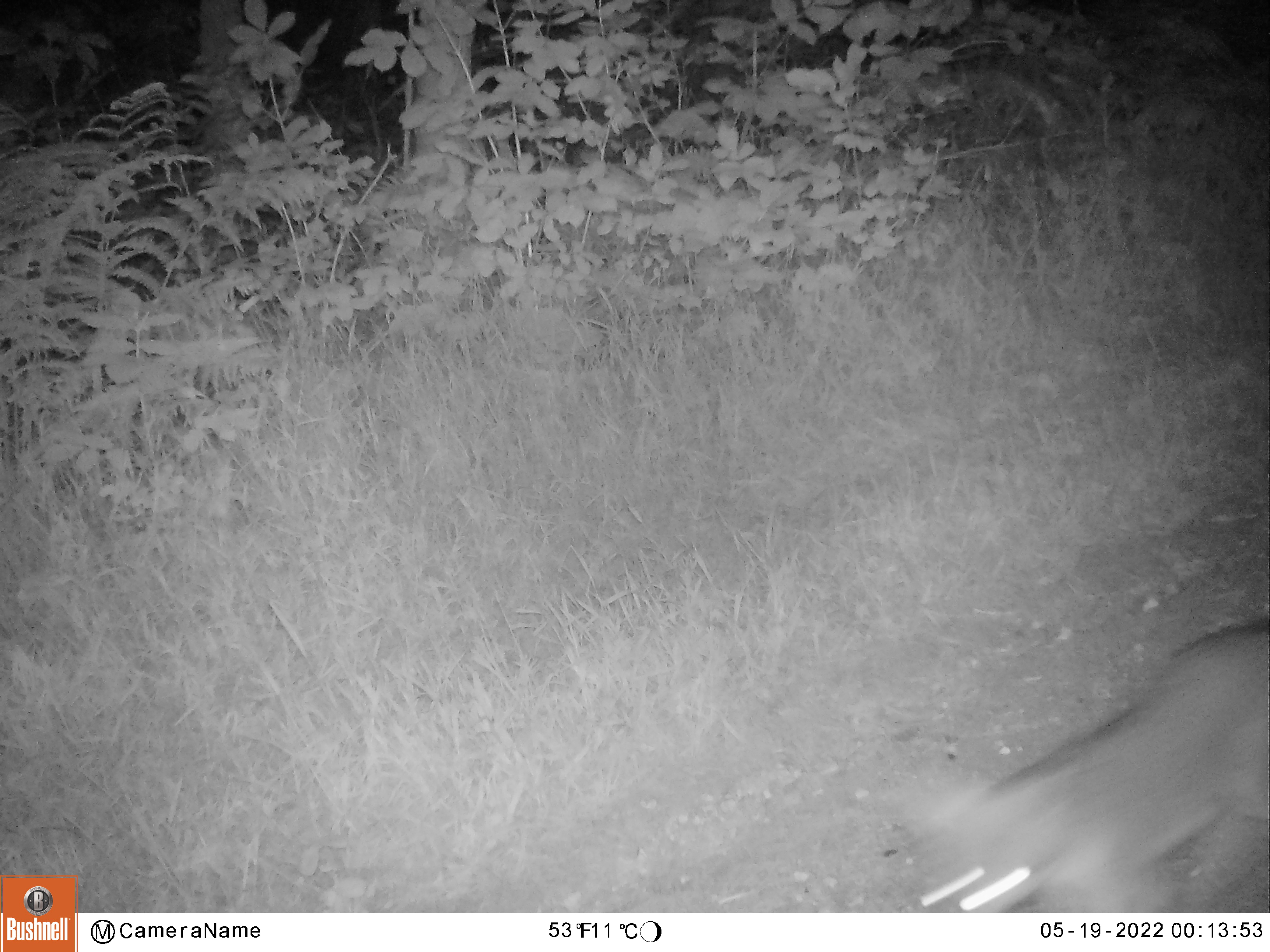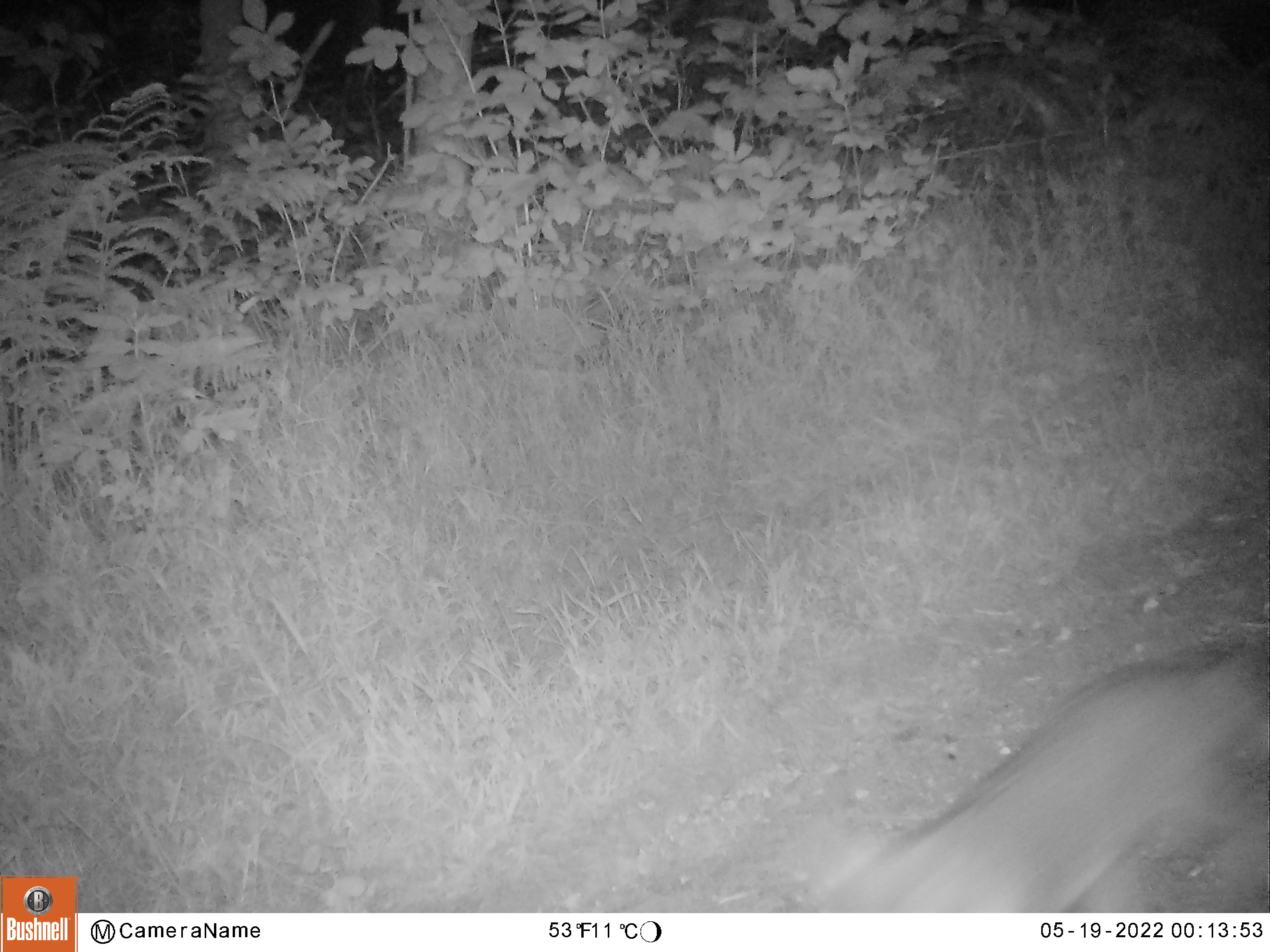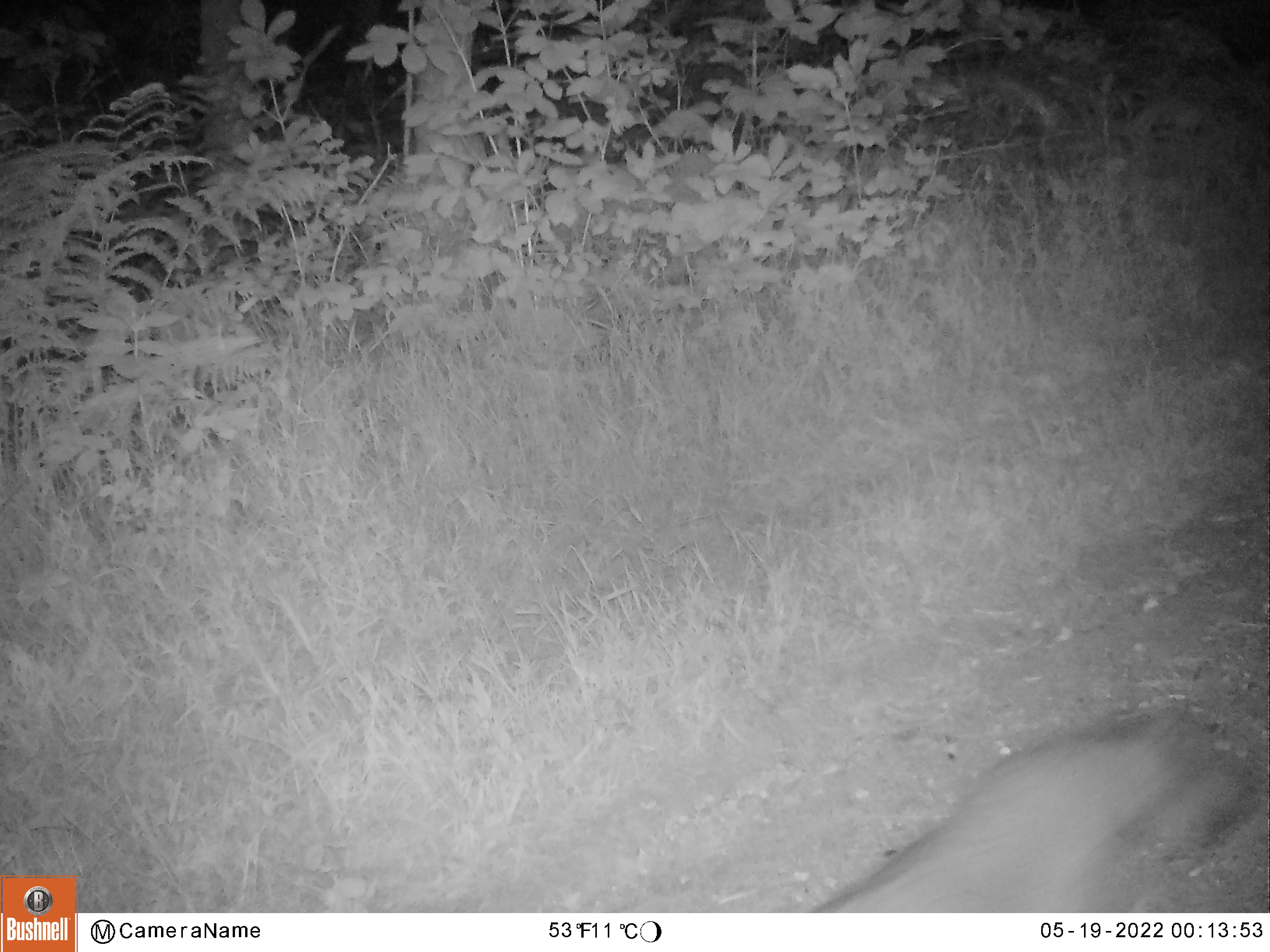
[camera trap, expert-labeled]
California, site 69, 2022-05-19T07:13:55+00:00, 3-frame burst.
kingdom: Animalia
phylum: Chordata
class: Mammalia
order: Carnivora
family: Canidae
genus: Urocyon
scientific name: Urocyon cinereoargenteus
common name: gray fox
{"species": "gray fox (Urocyon cinereoargenteus)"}